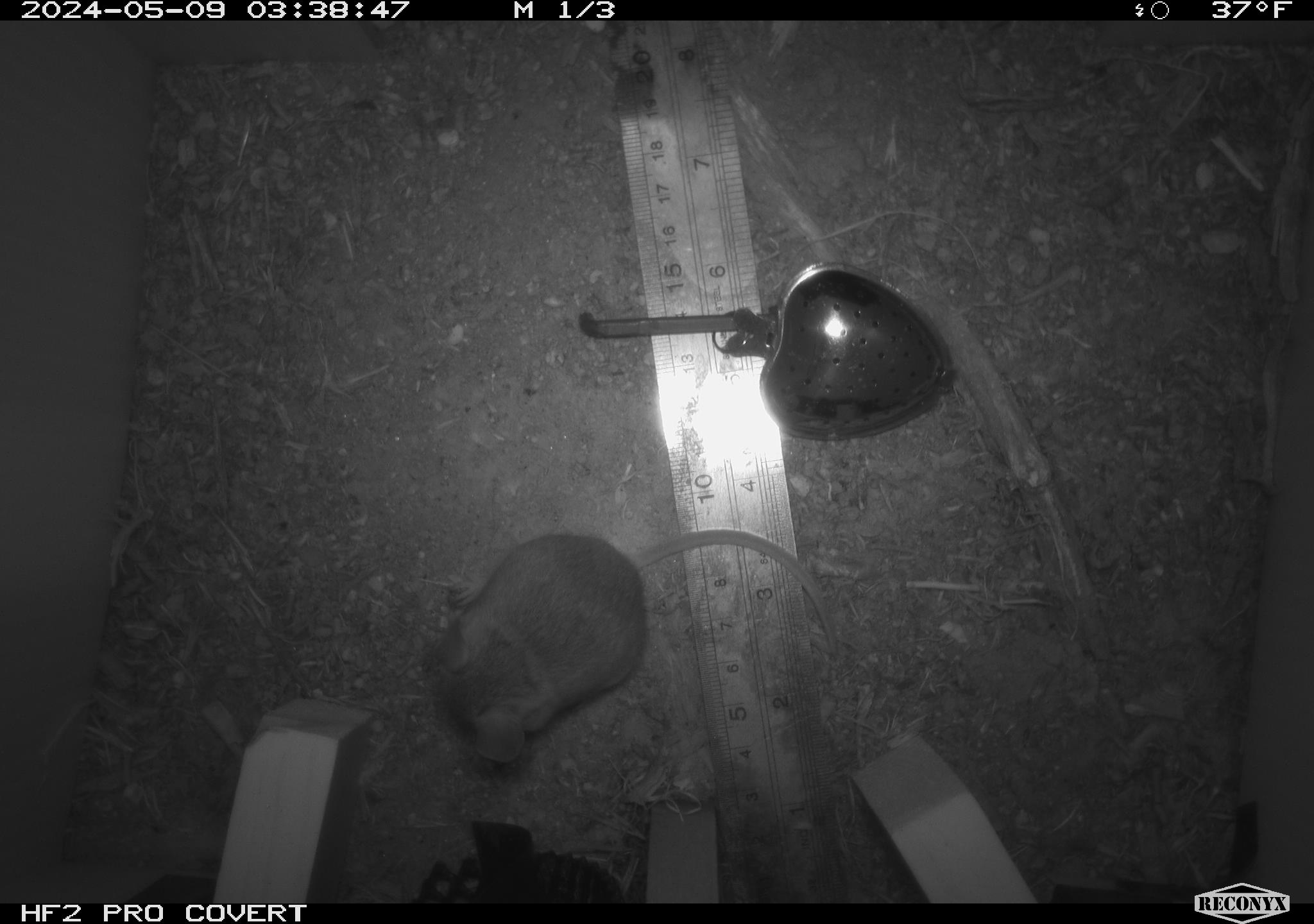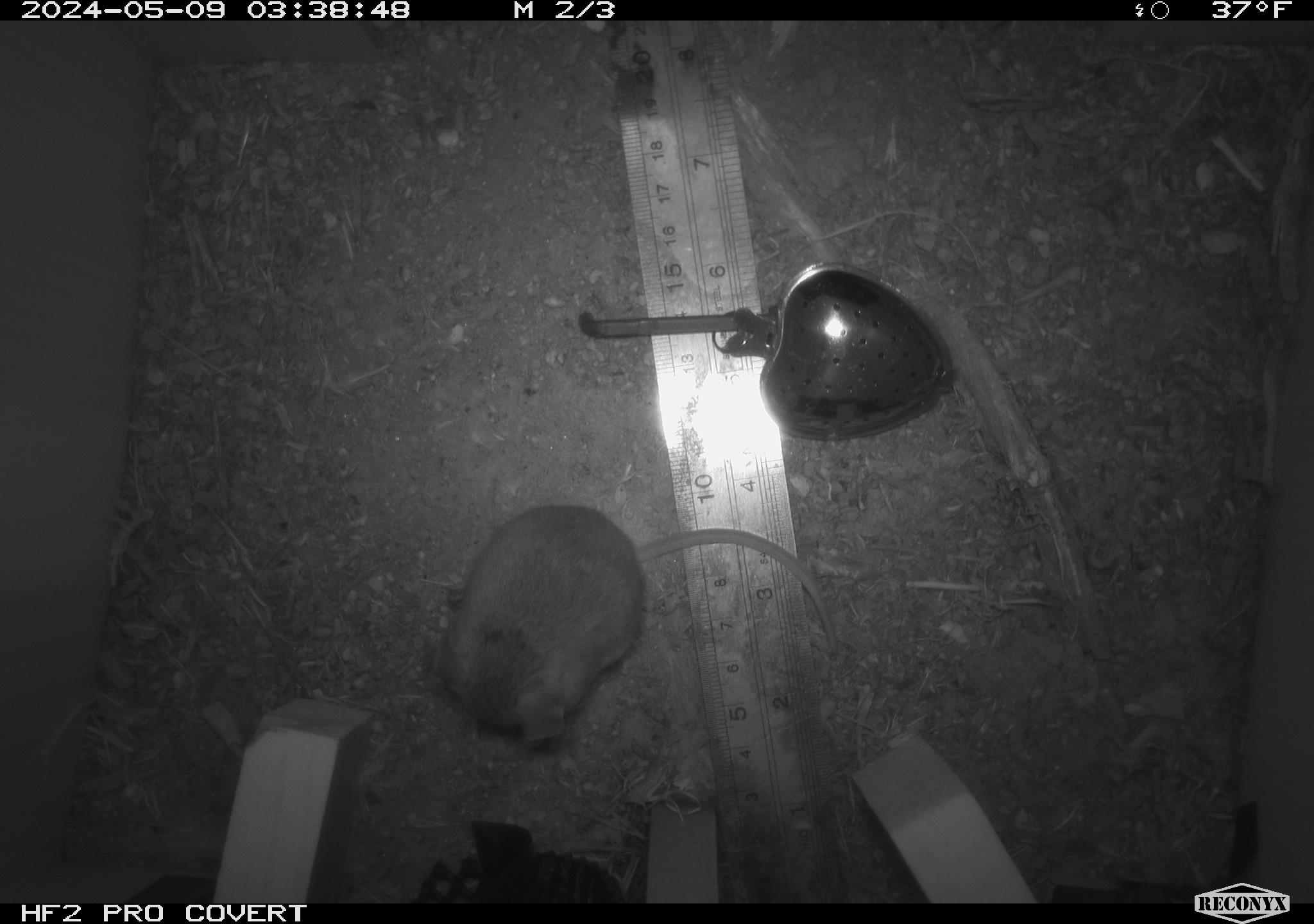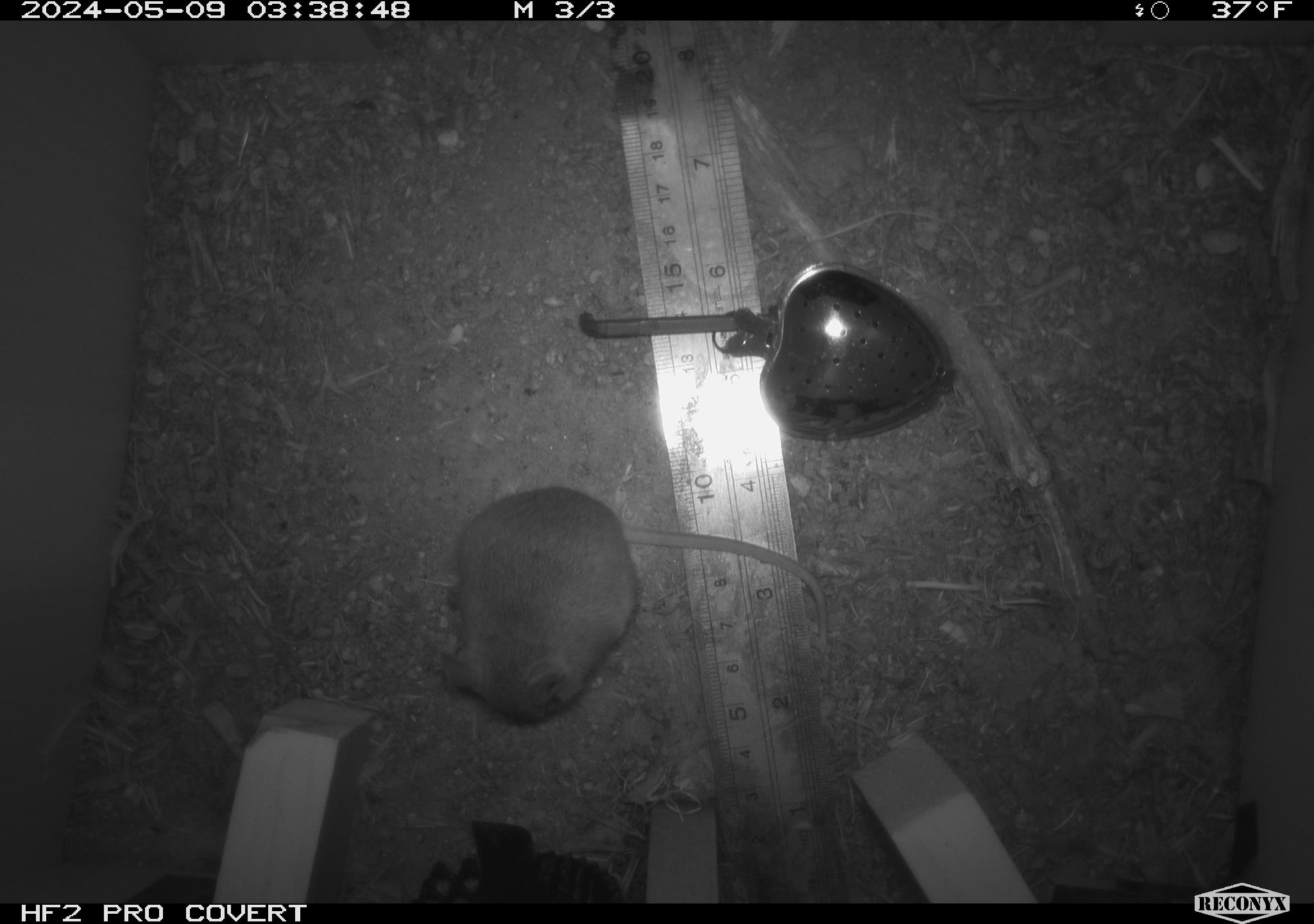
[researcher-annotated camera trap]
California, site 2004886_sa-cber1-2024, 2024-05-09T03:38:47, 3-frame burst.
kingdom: Animalia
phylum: Chordata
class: Mammalia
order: Rodentia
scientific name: Rodentia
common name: mouse species